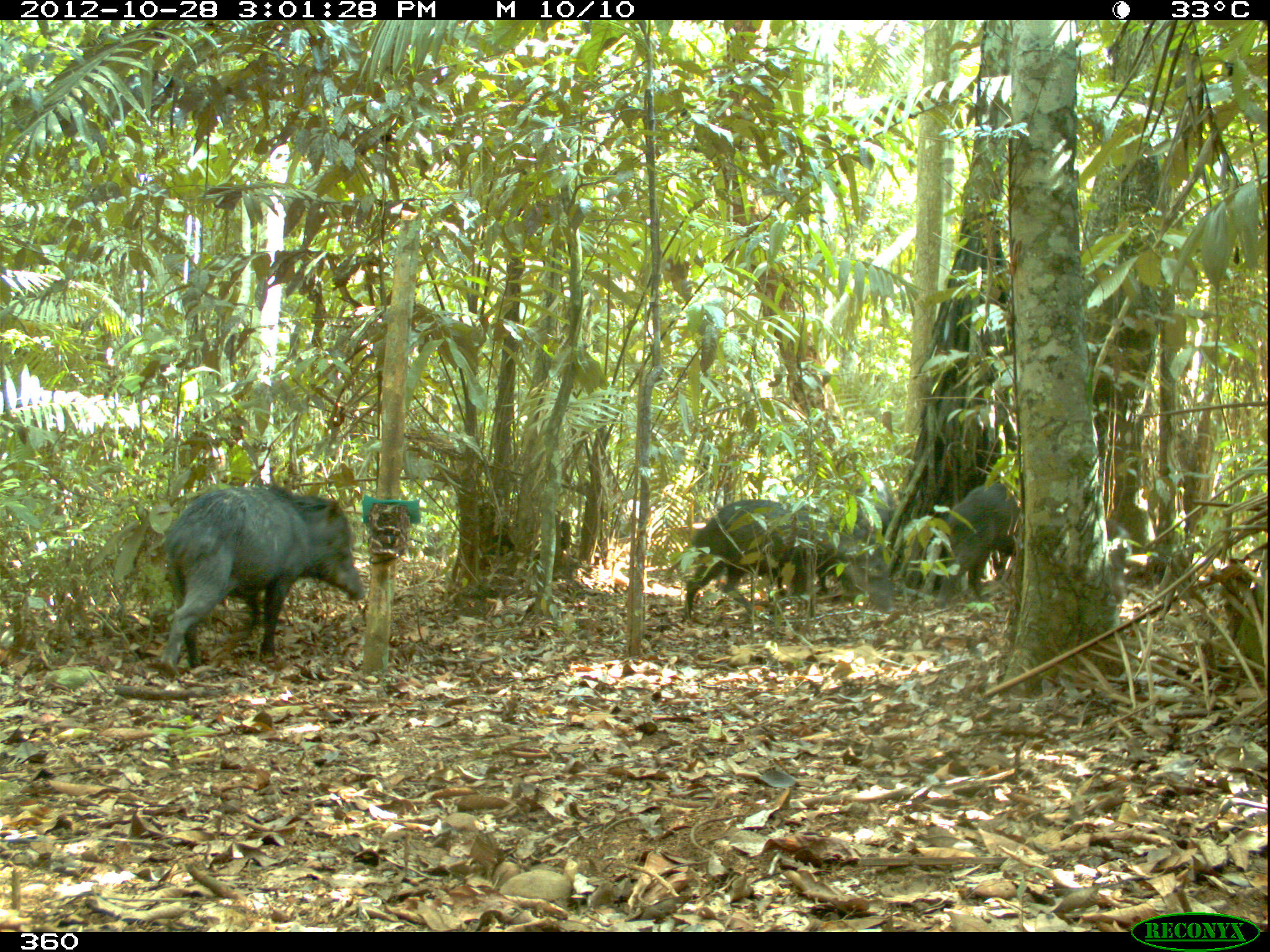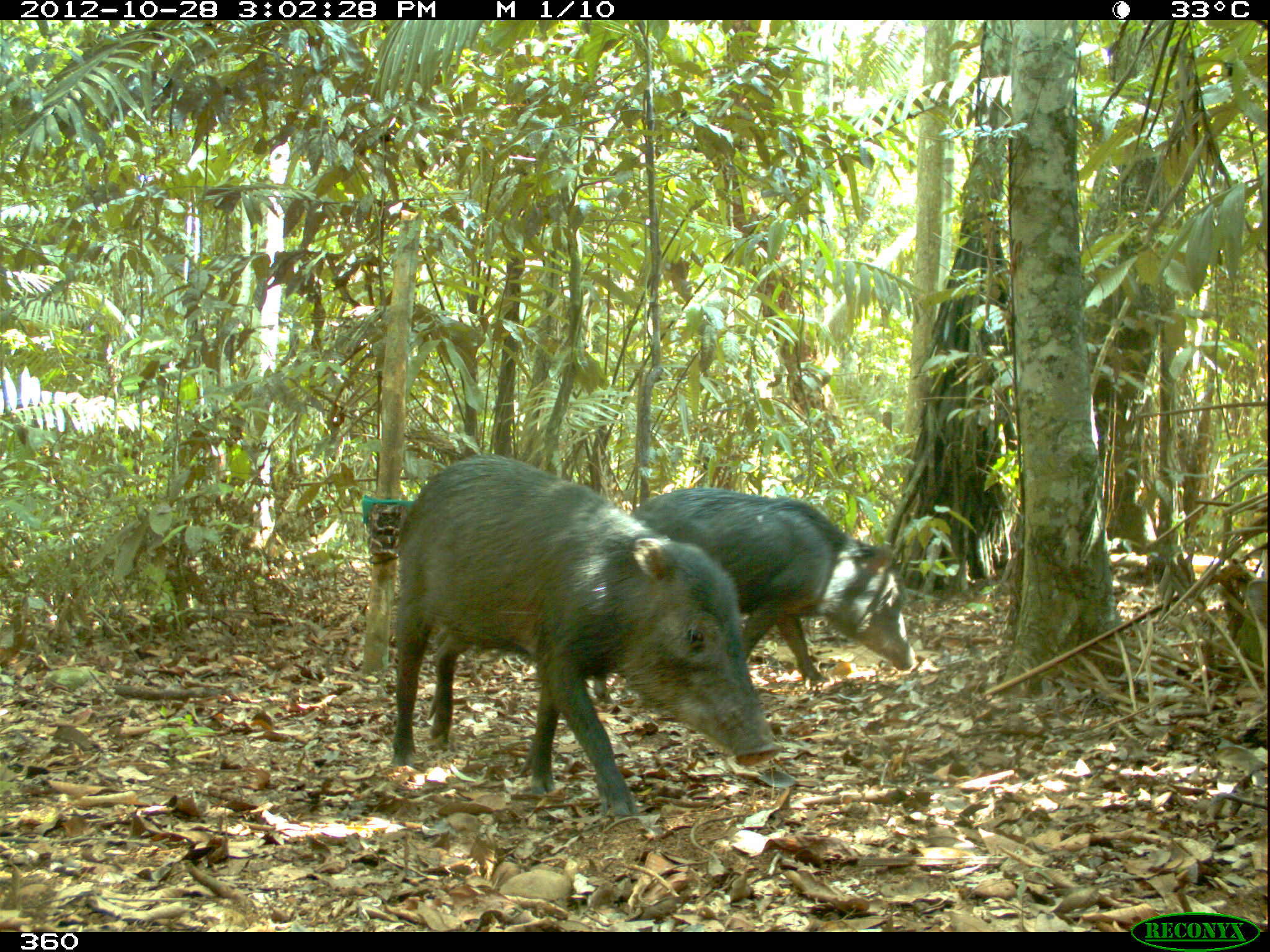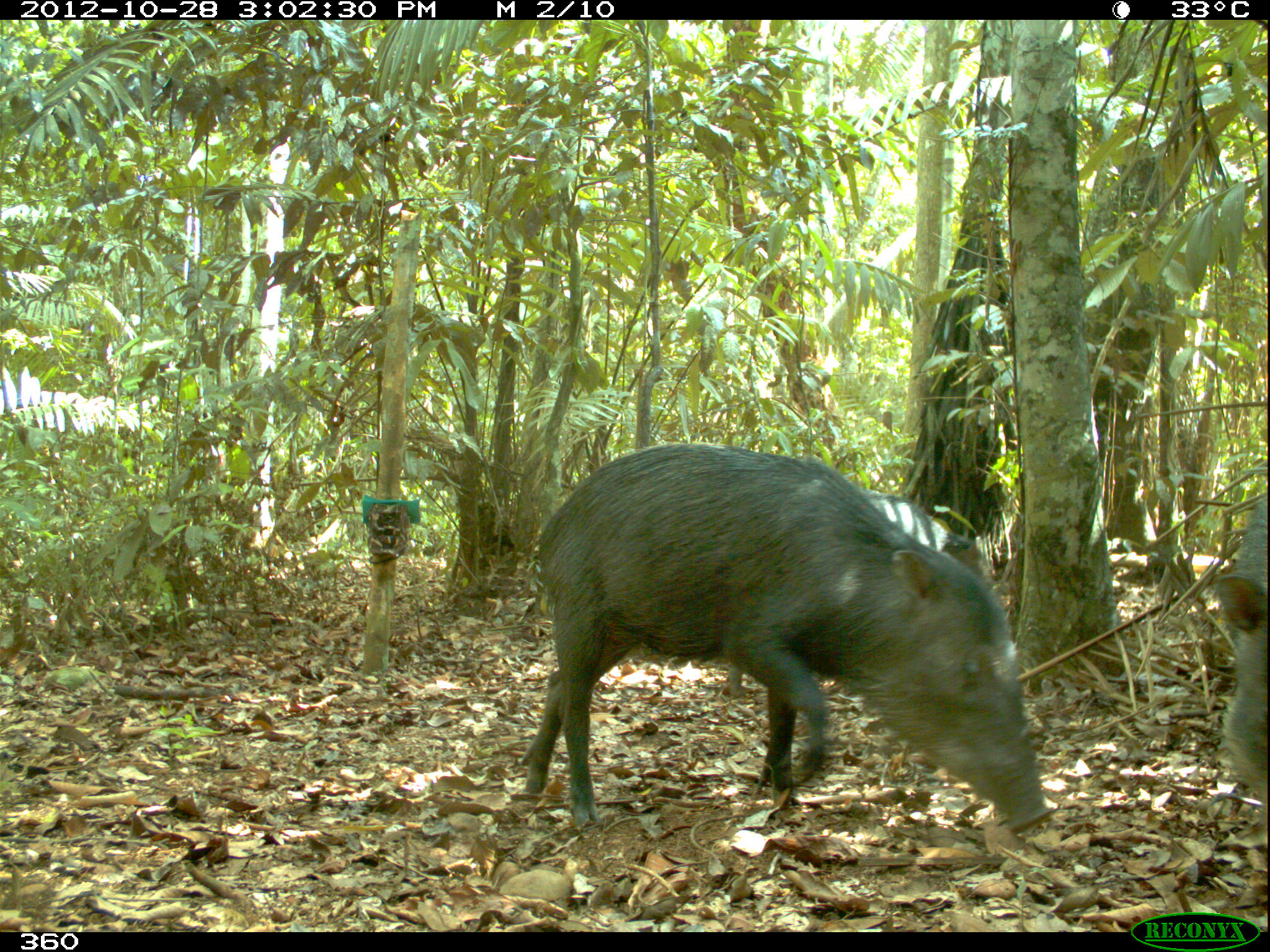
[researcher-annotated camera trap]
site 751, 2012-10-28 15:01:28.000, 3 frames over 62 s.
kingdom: Animalia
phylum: Chordata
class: Mammalia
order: Artiodactyla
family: Tayassuidae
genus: Tayassu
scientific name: Tayassu pecari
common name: white-lipped peccary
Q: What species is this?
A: Tayassu pecari (white-lipped peccary).